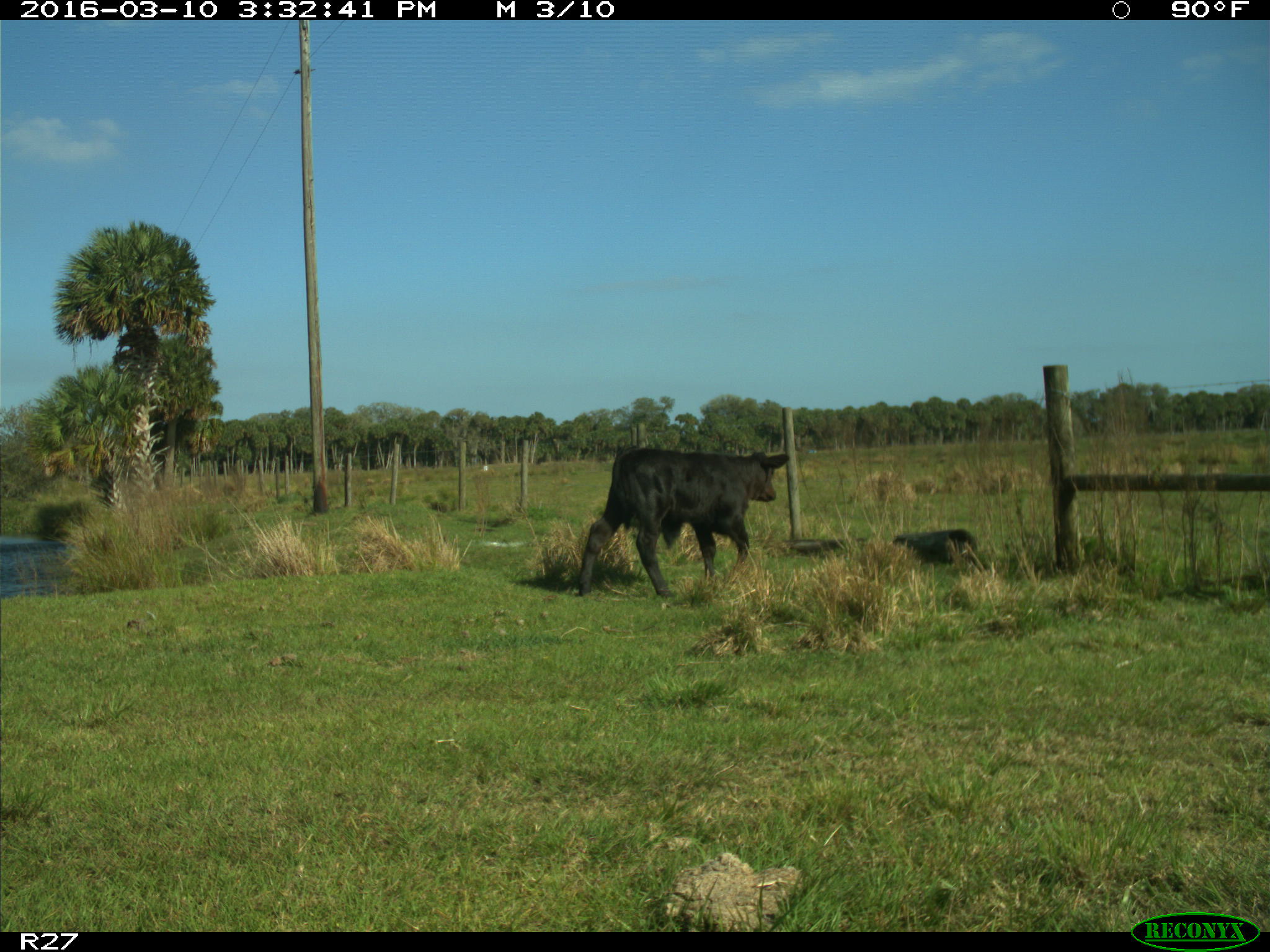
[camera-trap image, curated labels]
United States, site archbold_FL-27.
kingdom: Animalia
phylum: Chordata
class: Mammalia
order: Artiodactyla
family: Bovidae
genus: Bos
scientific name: Bos taurus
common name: domestic cow